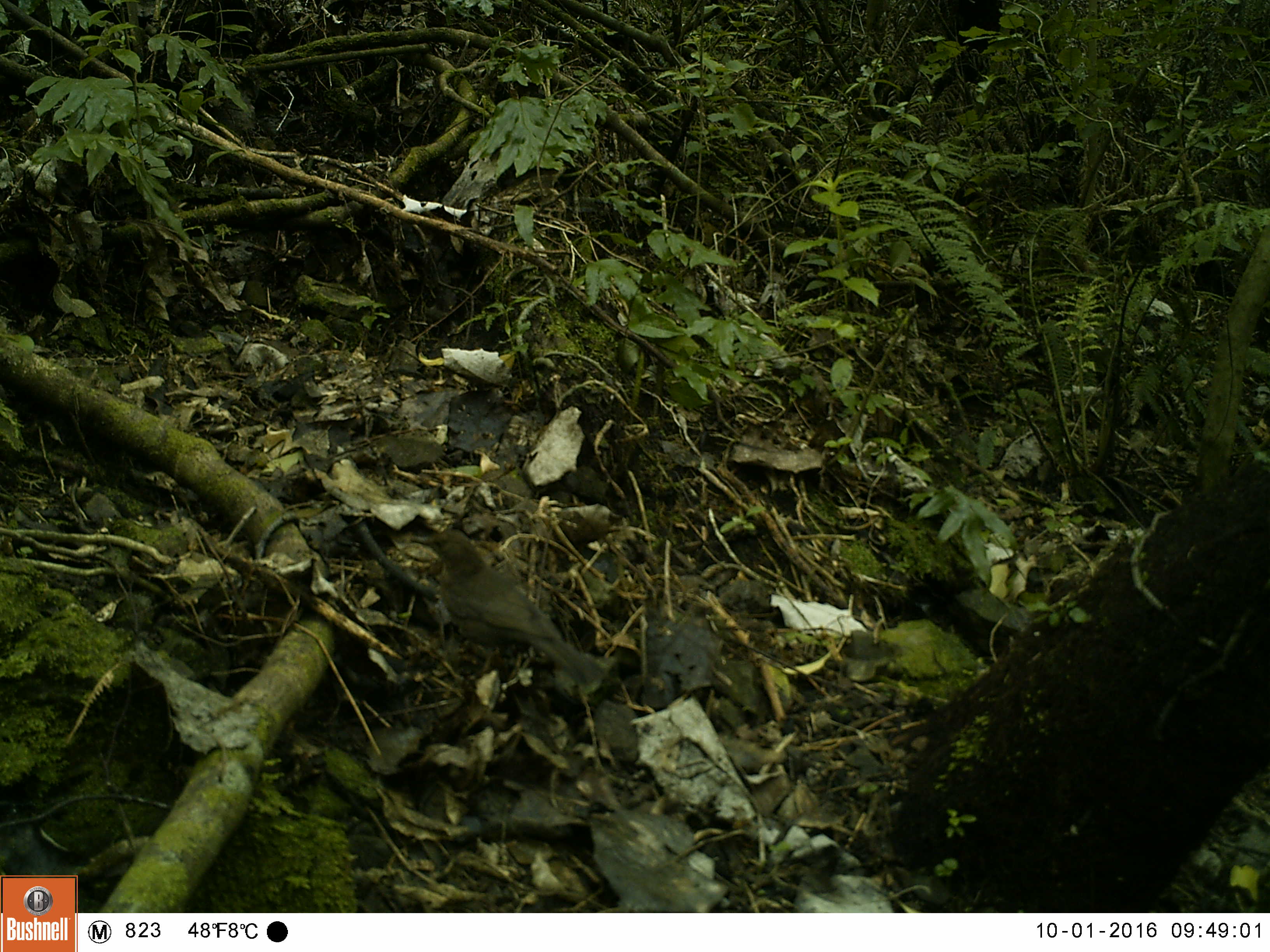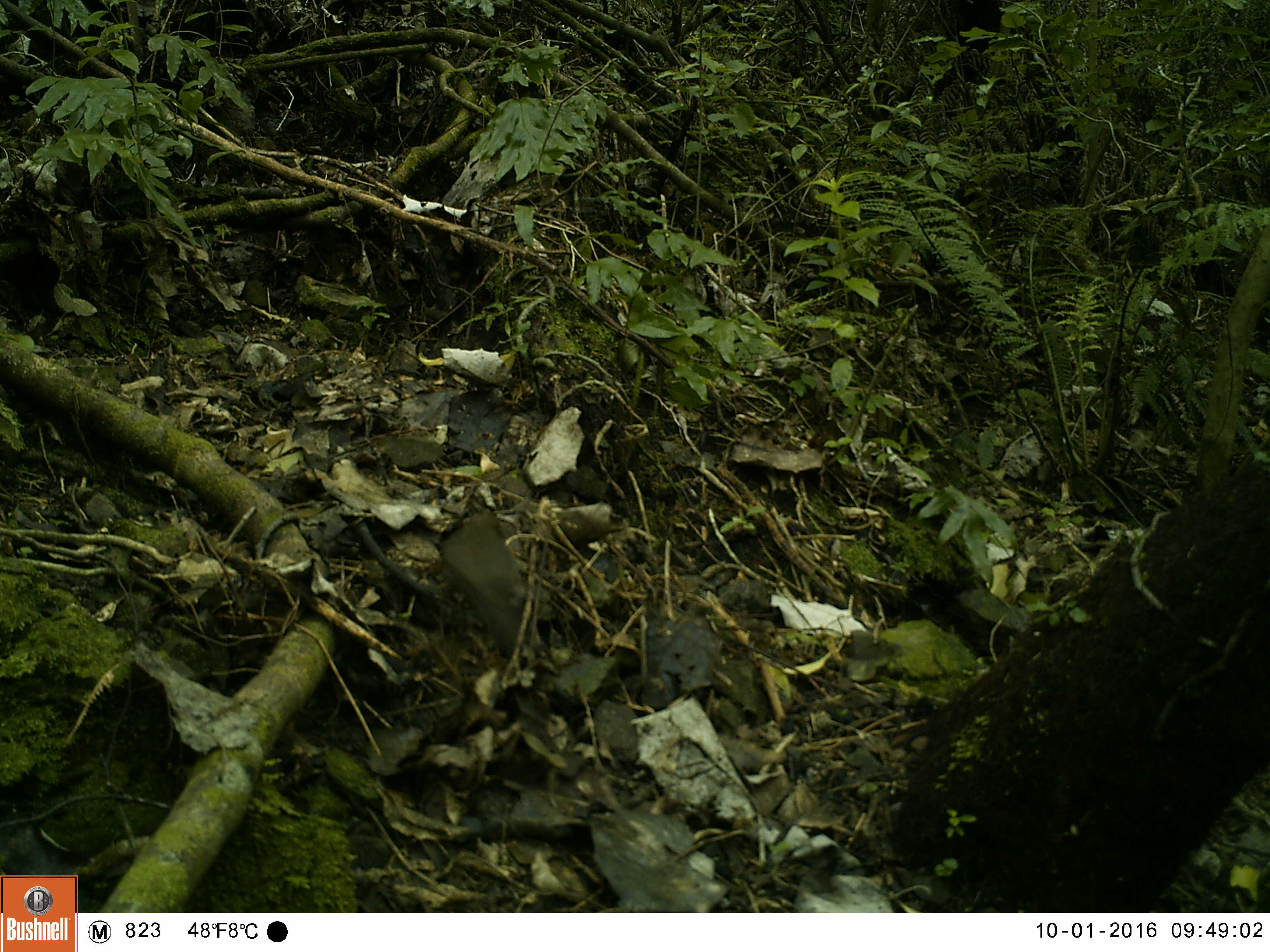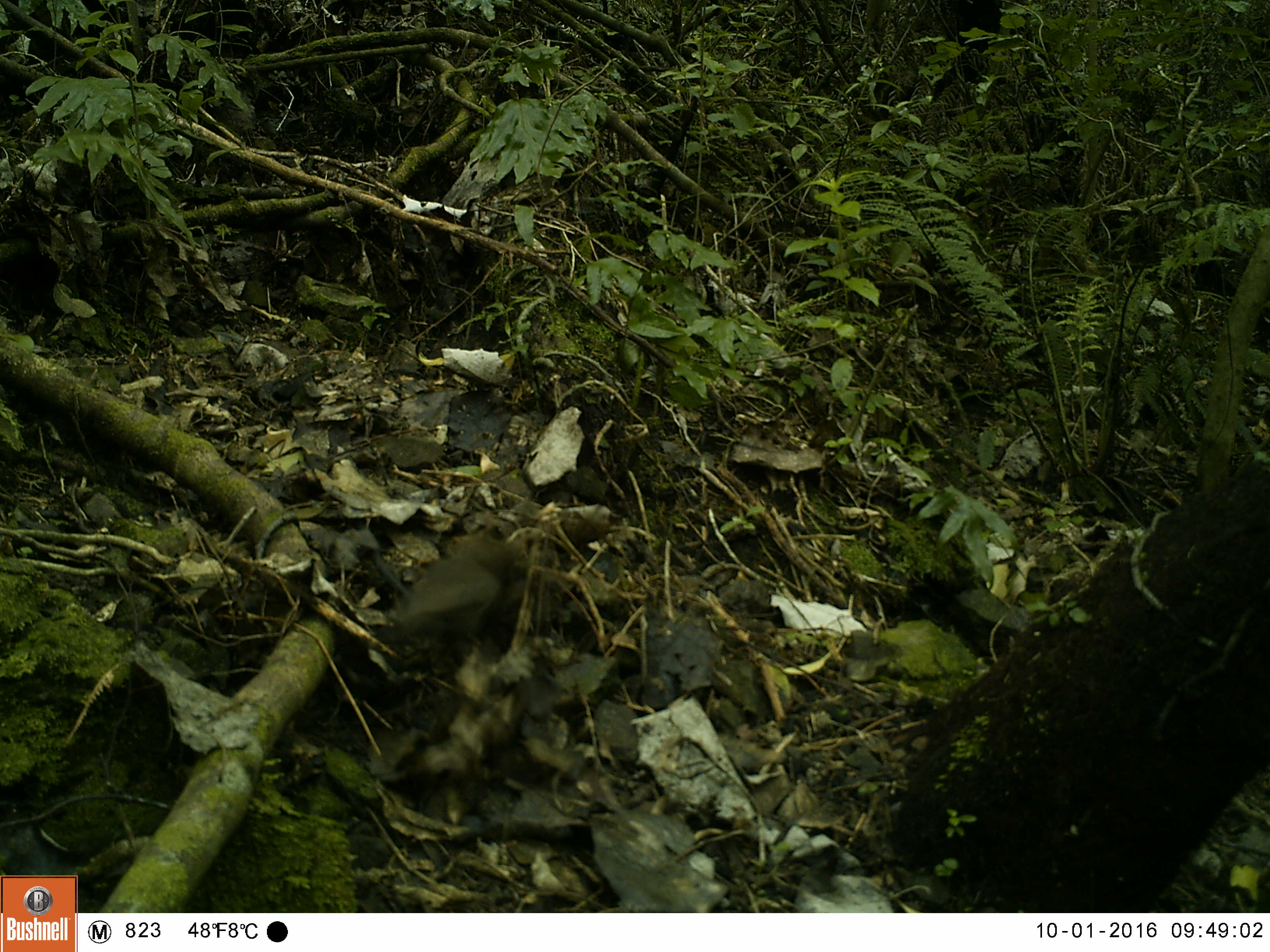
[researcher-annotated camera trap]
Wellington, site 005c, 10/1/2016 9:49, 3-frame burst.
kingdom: Animalia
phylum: Chordata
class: Aves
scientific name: Aves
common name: bird